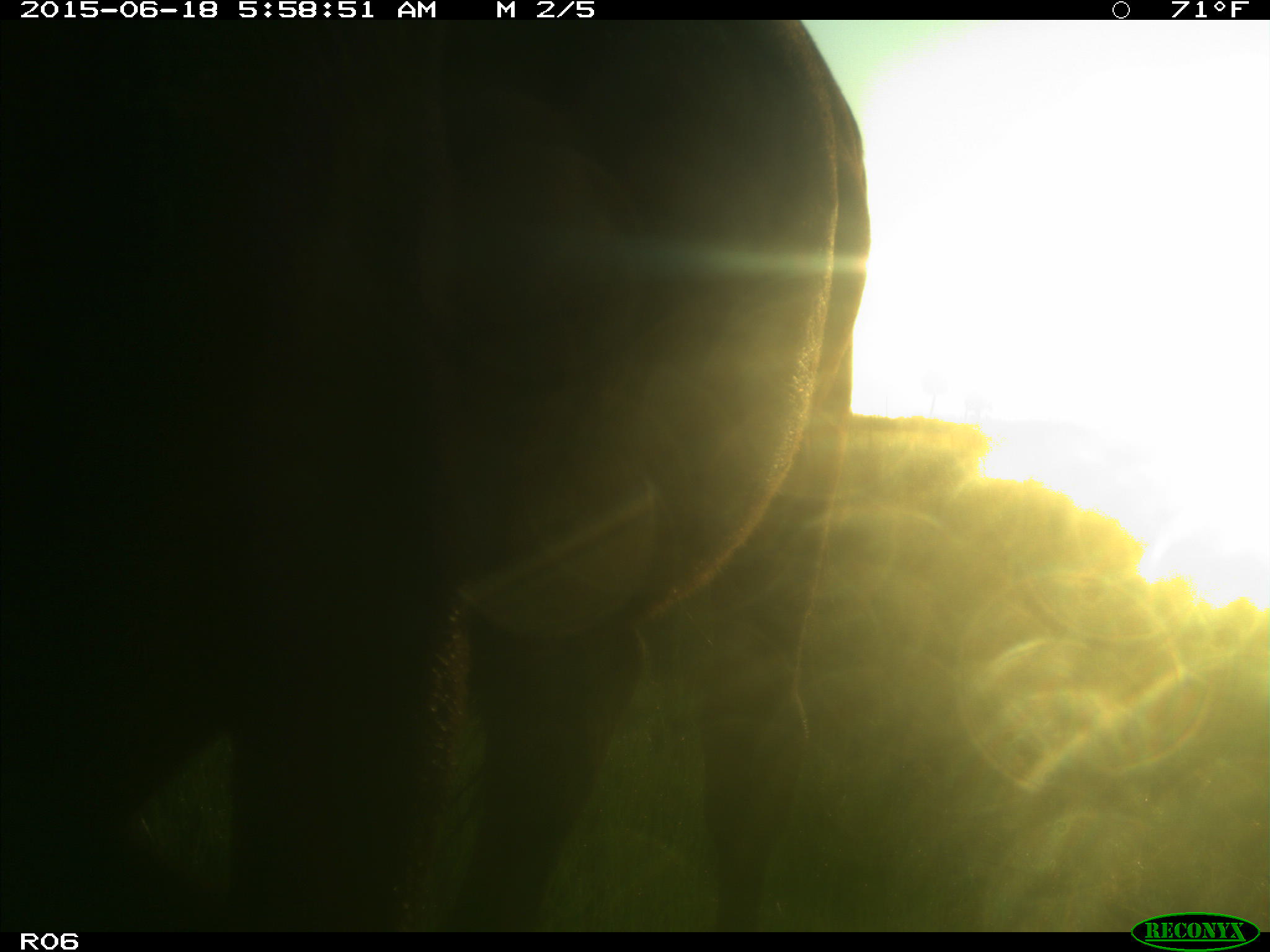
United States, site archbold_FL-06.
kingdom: Animalia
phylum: Chordata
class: Mammalia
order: Artiodactyla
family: Bovidae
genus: Bos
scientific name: Bos taurus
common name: domestic cow